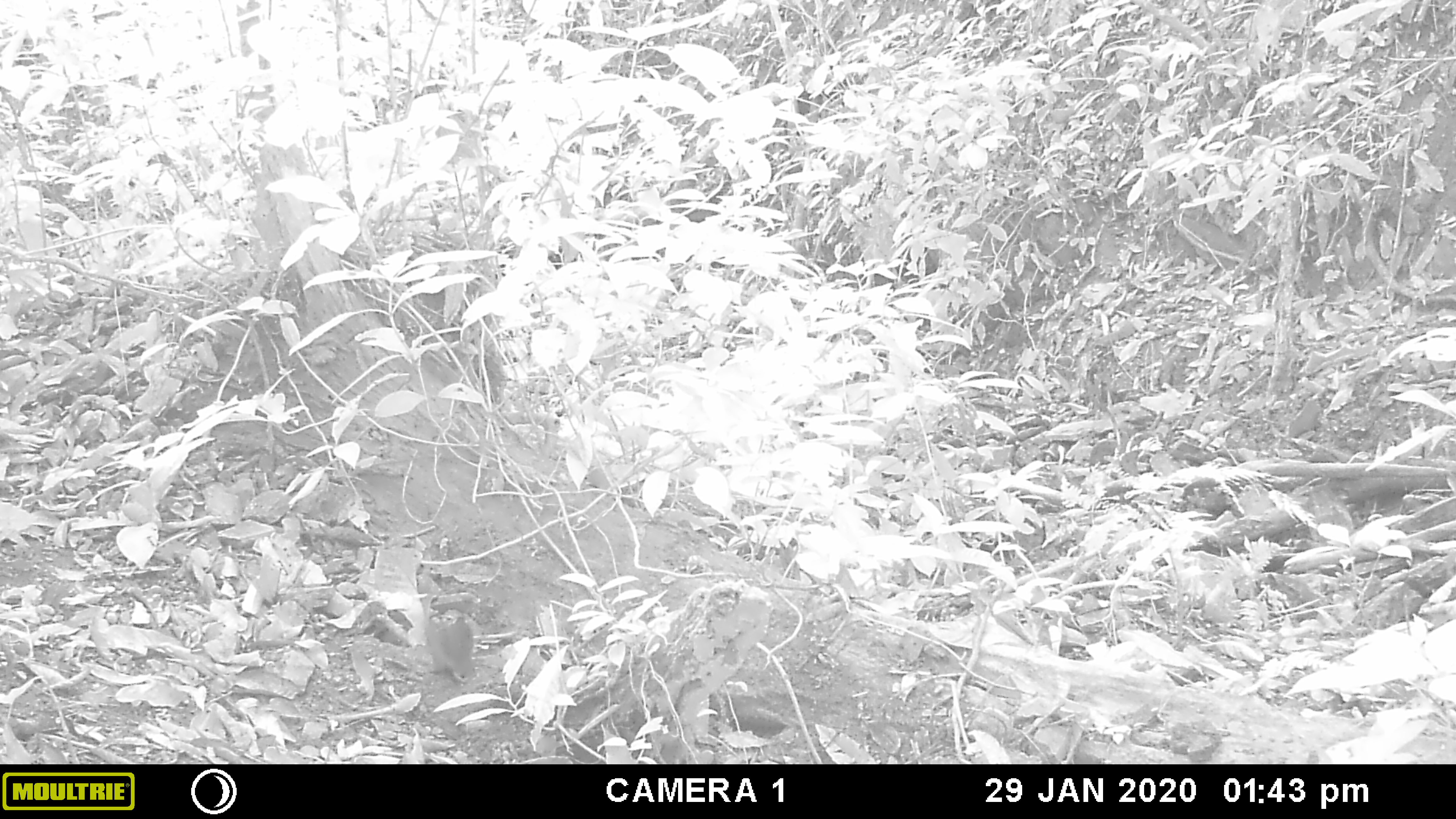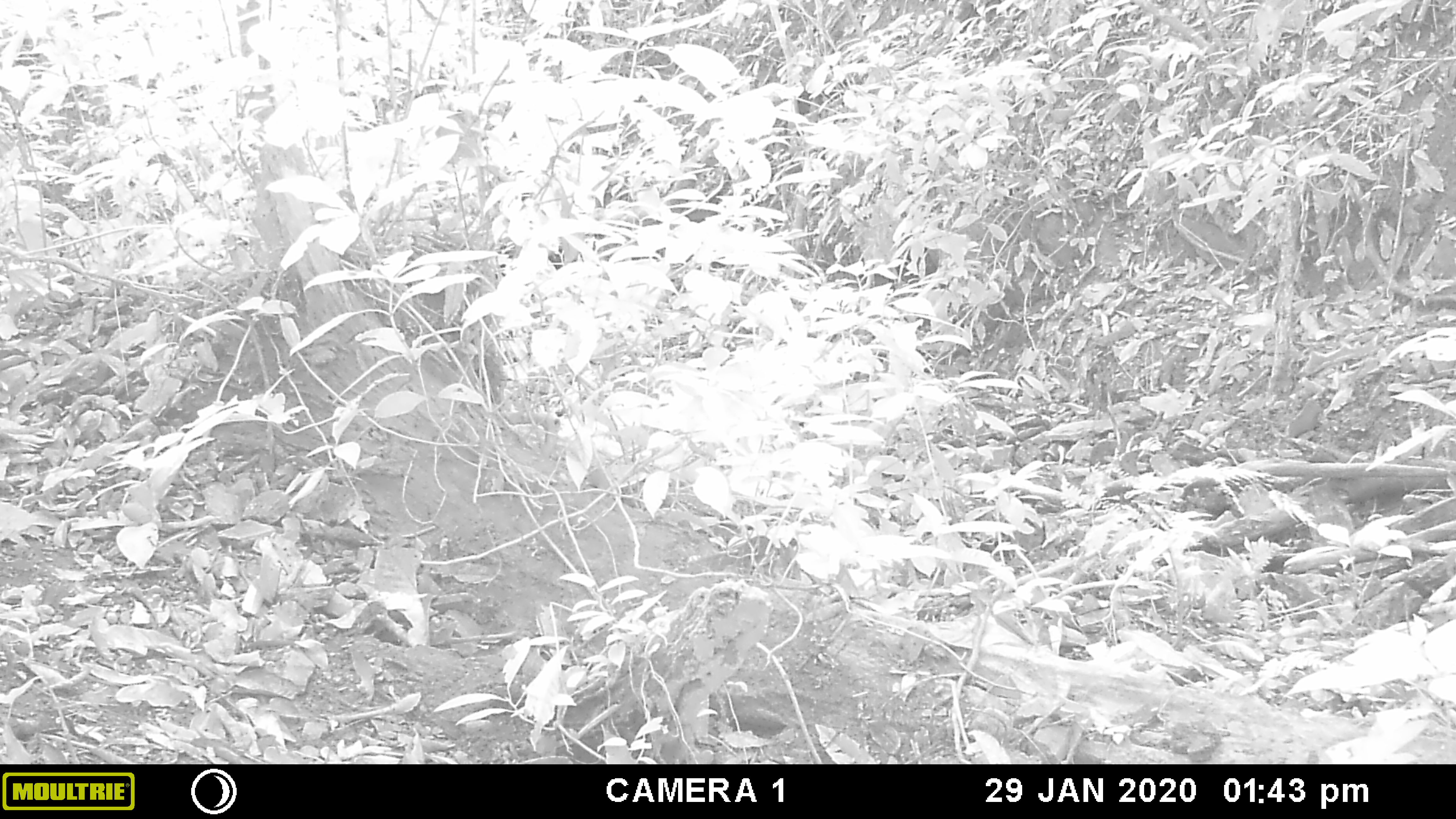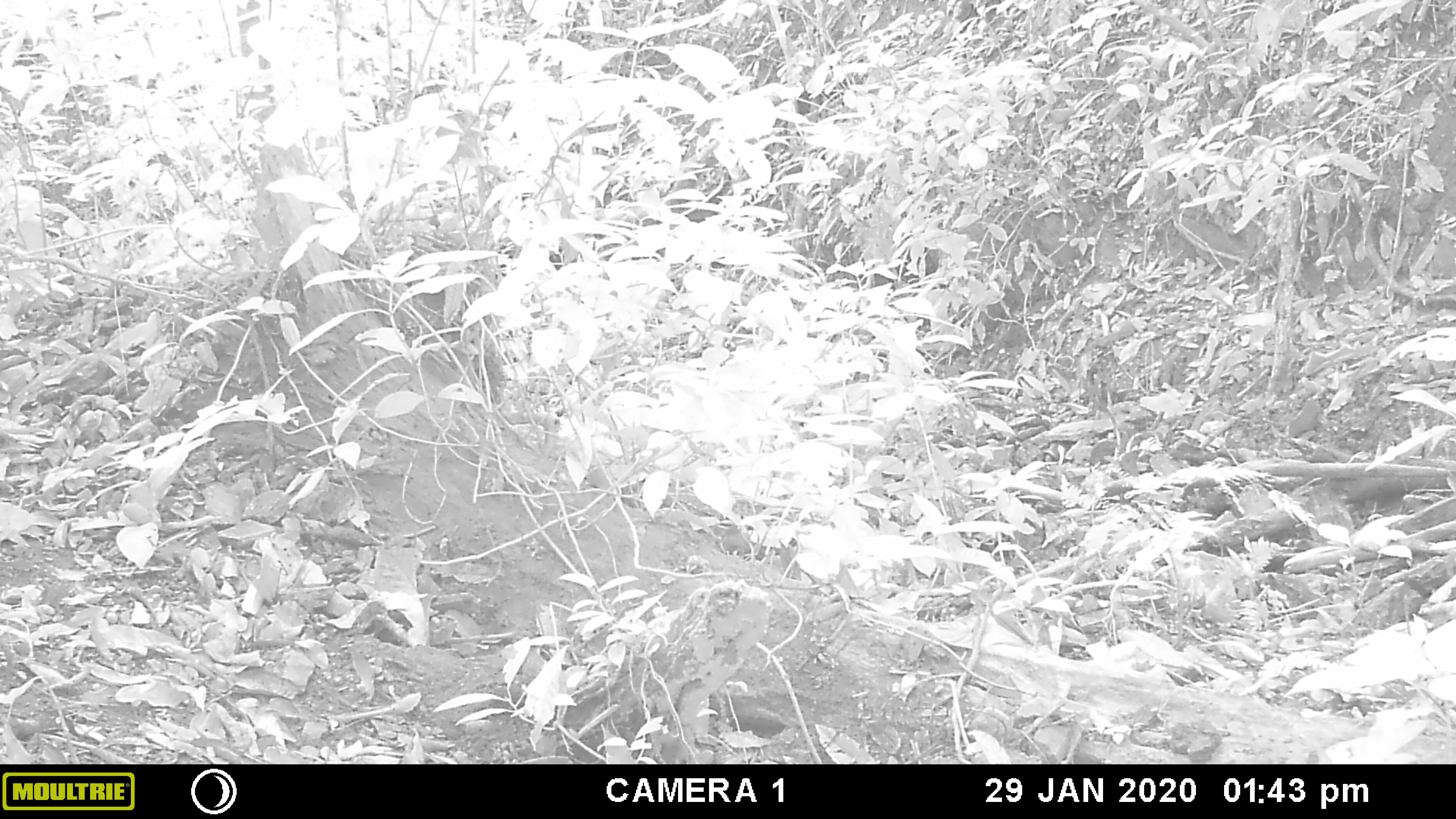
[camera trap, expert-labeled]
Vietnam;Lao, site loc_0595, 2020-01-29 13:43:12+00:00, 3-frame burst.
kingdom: Animalia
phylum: Chordata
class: Mammalia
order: Rodentia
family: Sciuridae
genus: Dremomys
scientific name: Dremomys rufigenis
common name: red-cheeked squirrel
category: red cheeked squirrel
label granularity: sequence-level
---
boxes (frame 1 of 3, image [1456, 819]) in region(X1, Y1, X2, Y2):
red cheeked squirrel: region(426, 616, 478, 681)